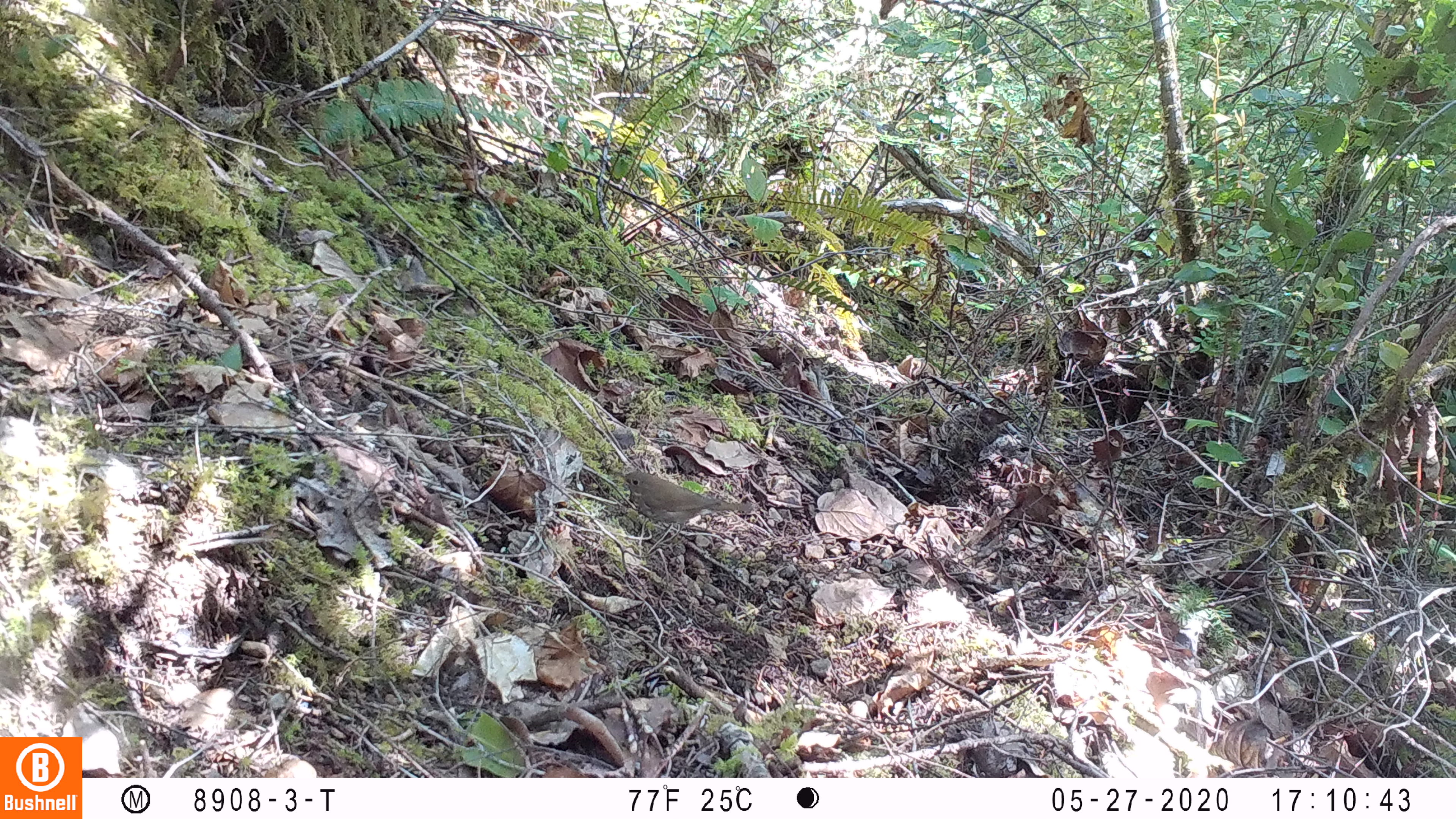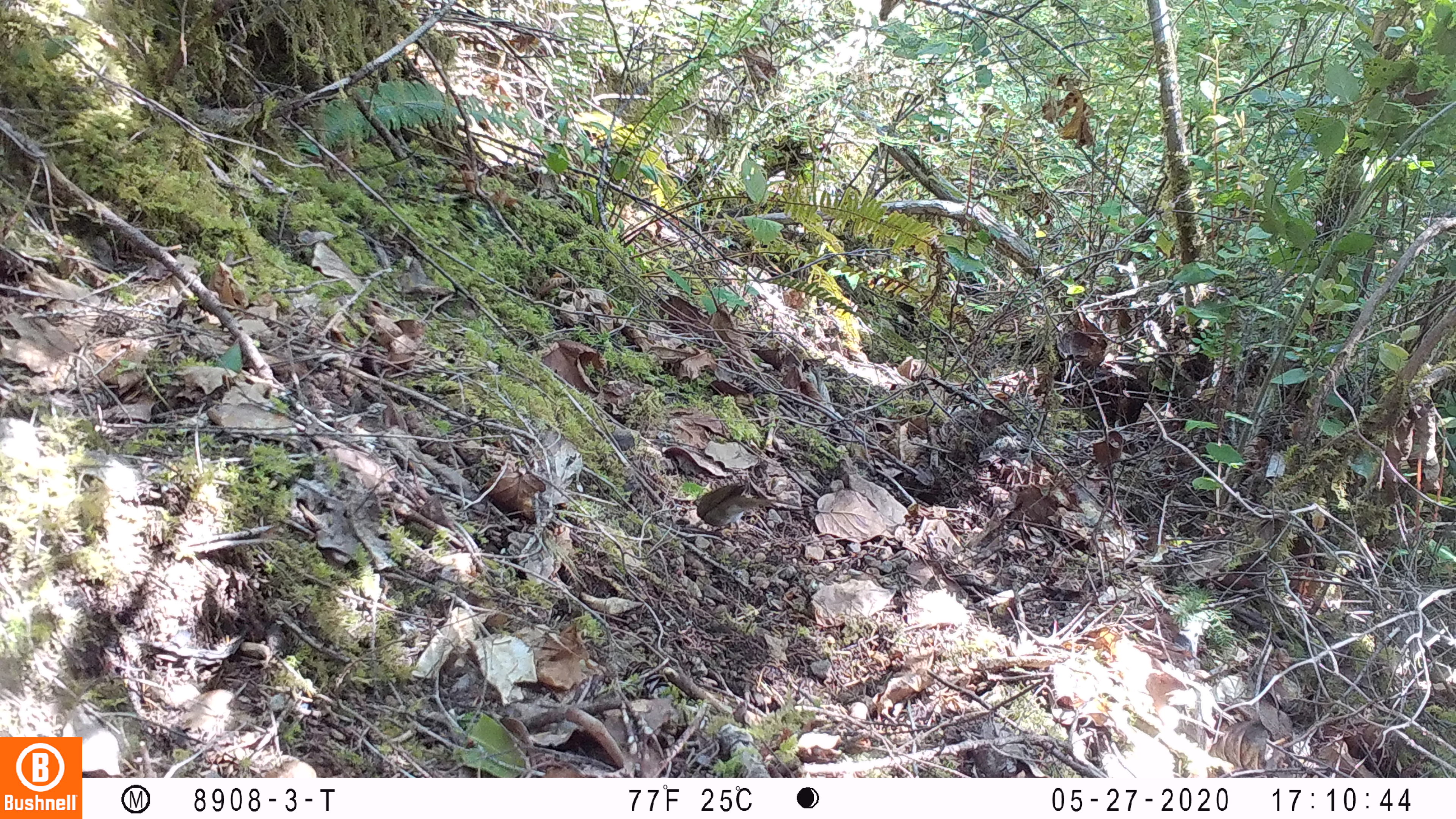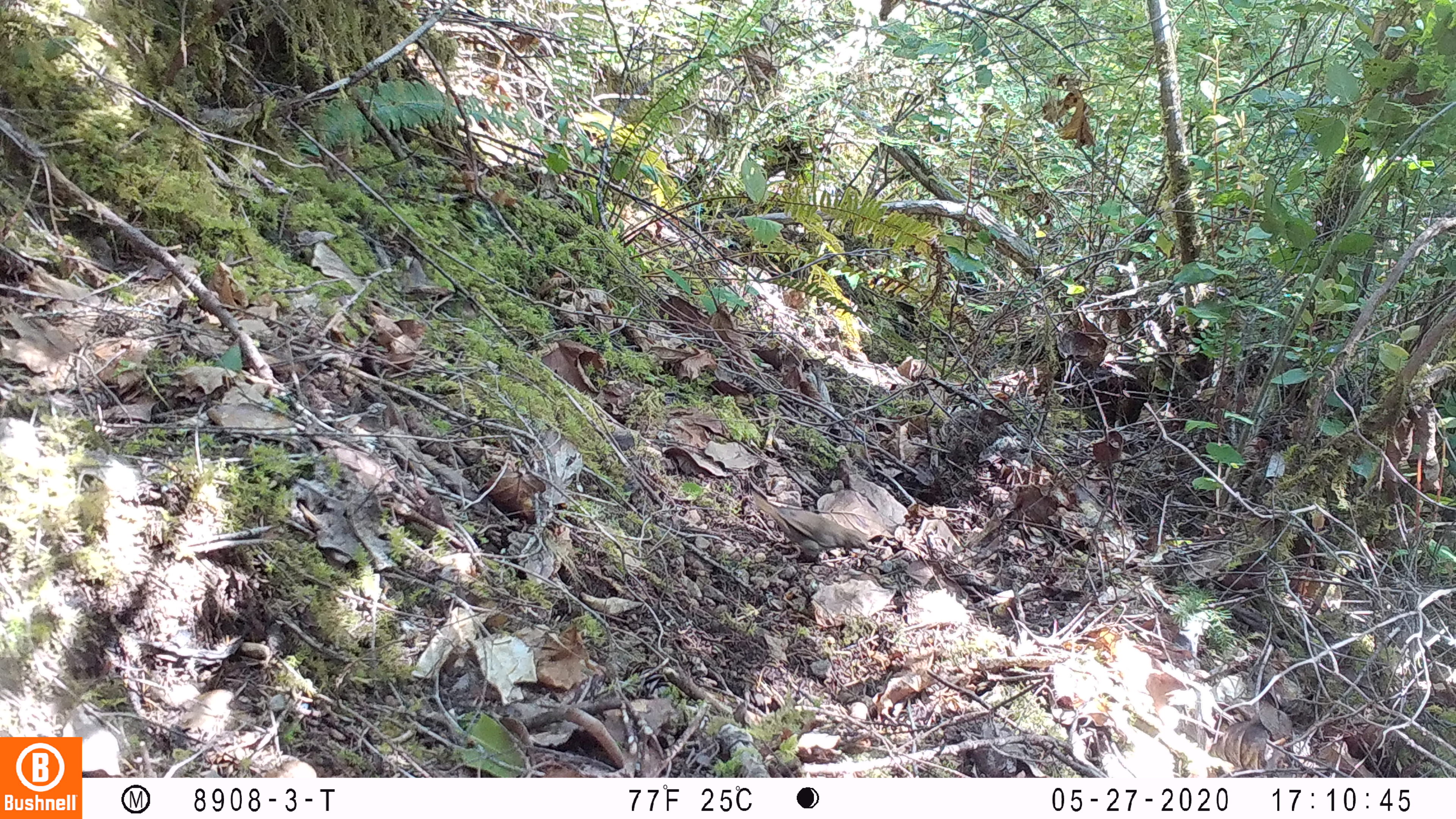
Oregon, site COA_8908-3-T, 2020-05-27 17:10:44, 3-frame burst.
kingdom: Animalia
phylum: Chordata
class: Aves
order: Passeriformes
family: Turdidae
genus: Catharus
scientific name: Catharus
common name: brown thrushes and nightingale-thrushes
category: catharus species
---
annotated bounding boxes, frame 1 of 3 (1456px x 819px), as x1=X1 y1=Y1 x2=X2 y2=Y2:
catharus species: x1=620 y1=463 x2=756 y2=541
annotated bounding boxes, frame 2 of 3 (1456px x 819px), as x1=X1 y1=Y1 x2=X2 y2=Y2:
catharus species: x1=693 y1=474 x2=777 y2=534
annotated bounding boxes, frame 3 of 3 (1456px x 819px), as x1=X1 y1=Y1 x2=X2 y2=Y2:
catharus species: x1=746 y1=489 x2=878 y2=561